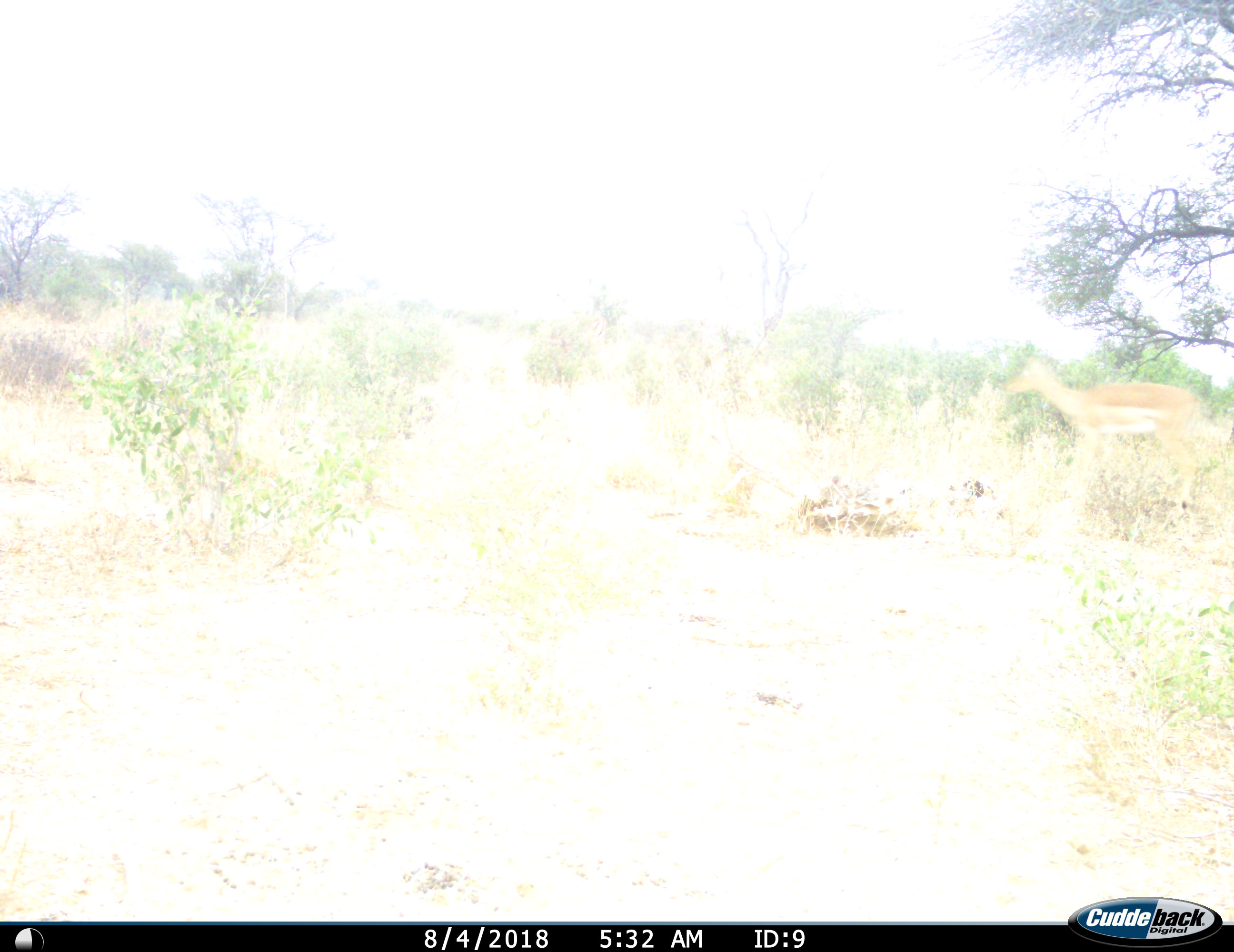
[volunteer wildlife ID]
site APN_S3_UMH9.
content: unidentified animal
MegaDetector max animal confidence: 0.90